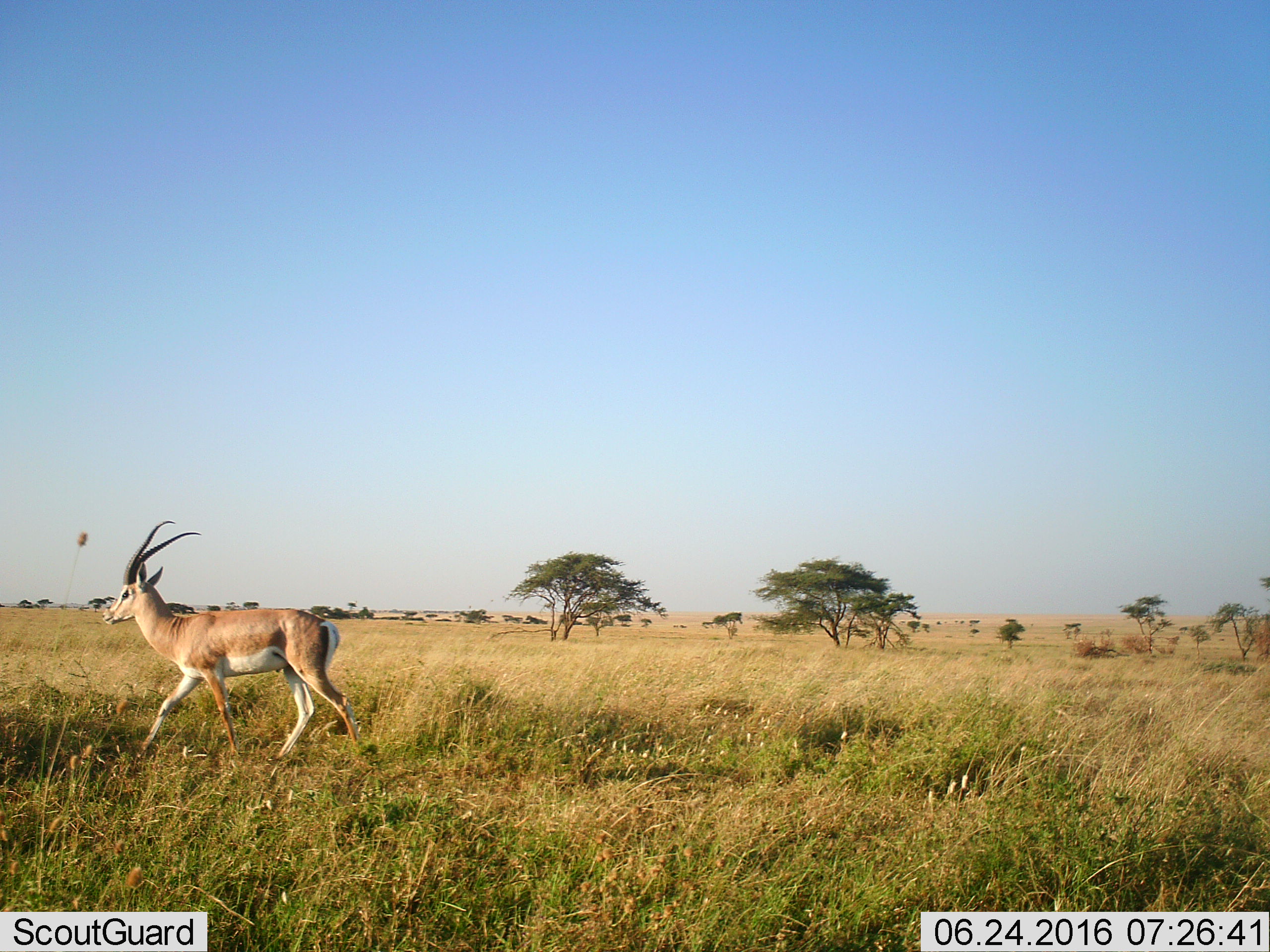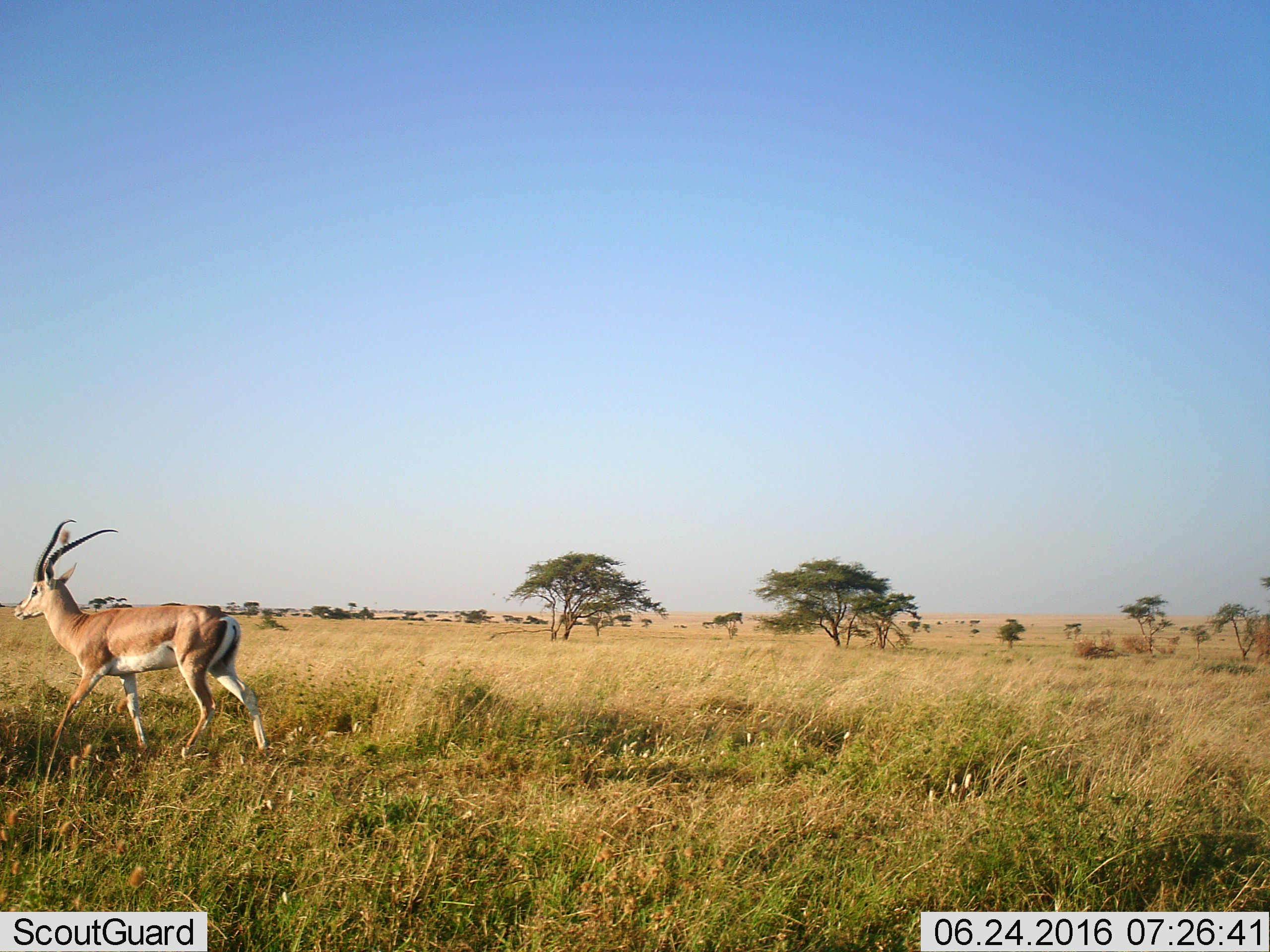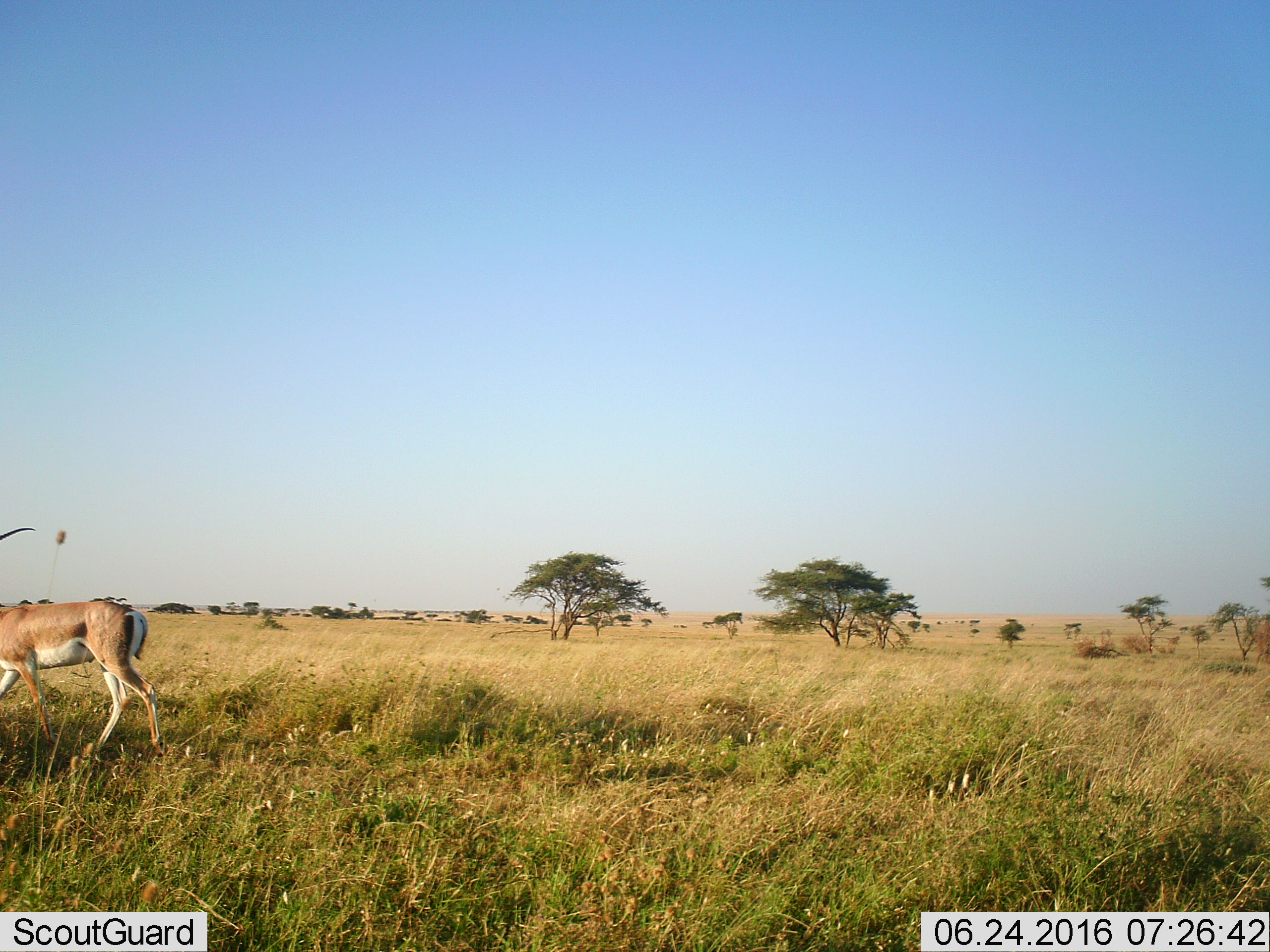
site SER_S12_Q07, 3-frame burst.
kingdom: Animalia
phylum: Chordata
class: Mammalia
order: Artiodactyla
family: Bovidae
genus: Nanger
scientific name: Nanger granti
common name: grant's gazelle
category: gazellegrants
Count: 1.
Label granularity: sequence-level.